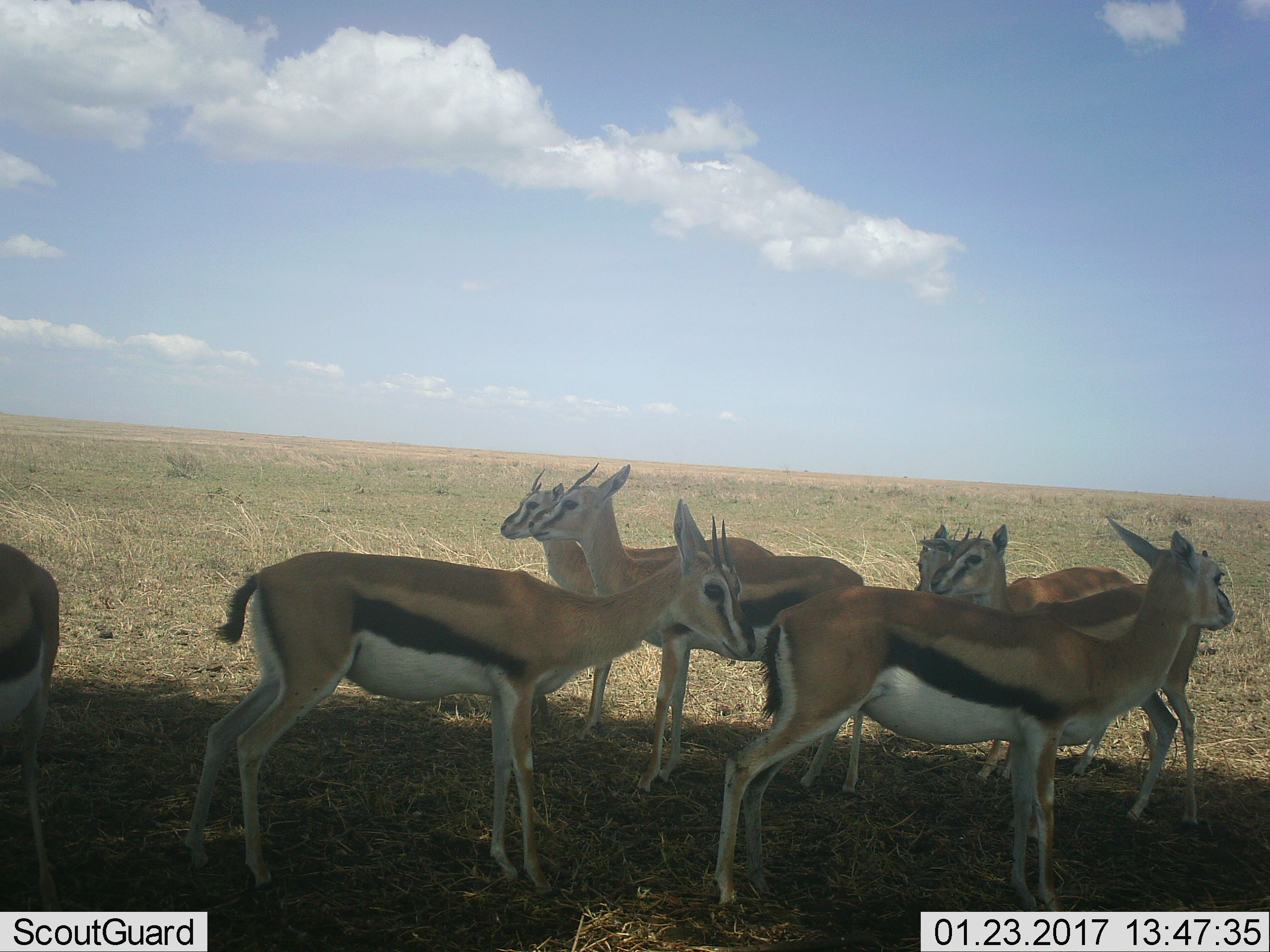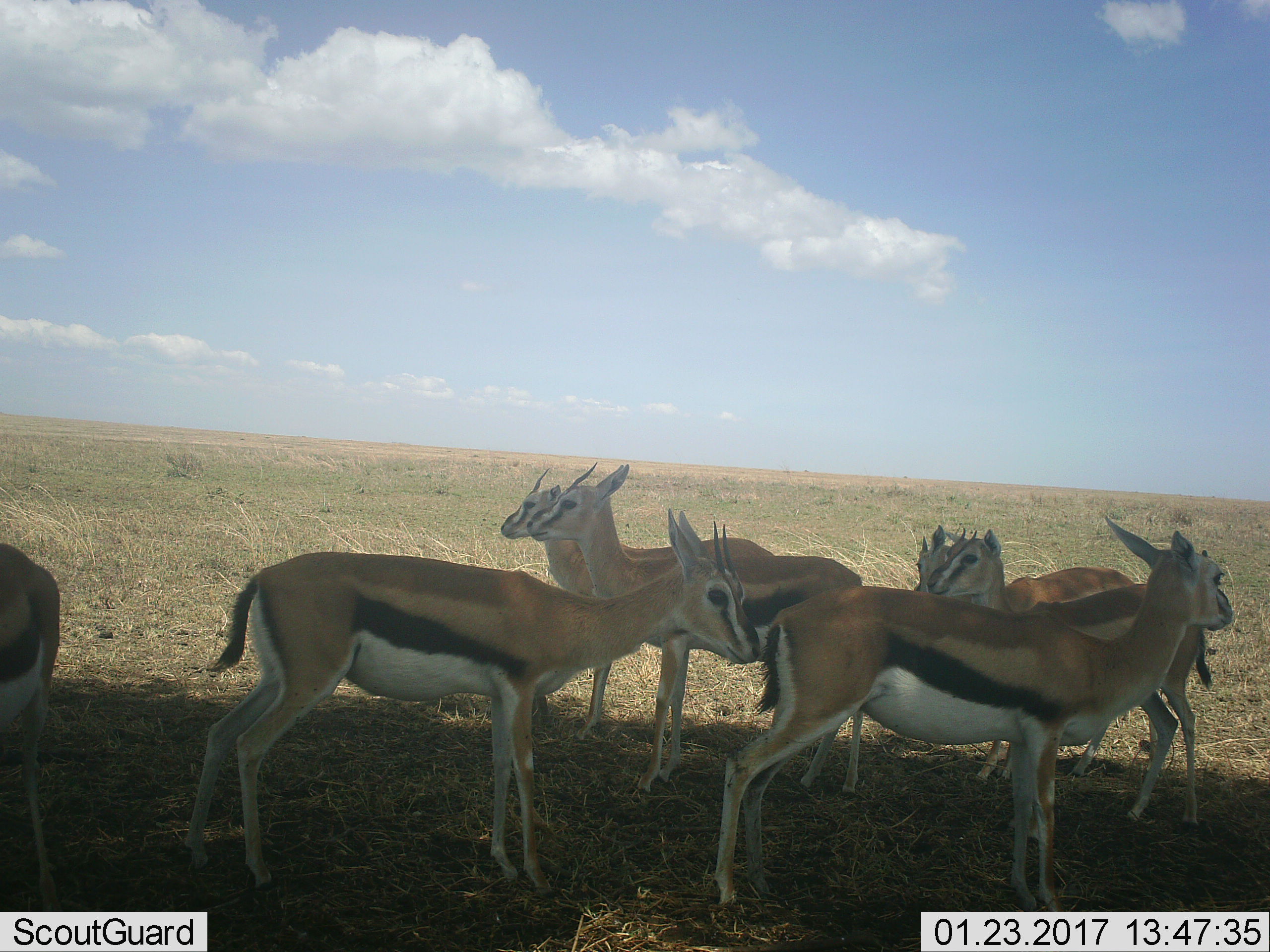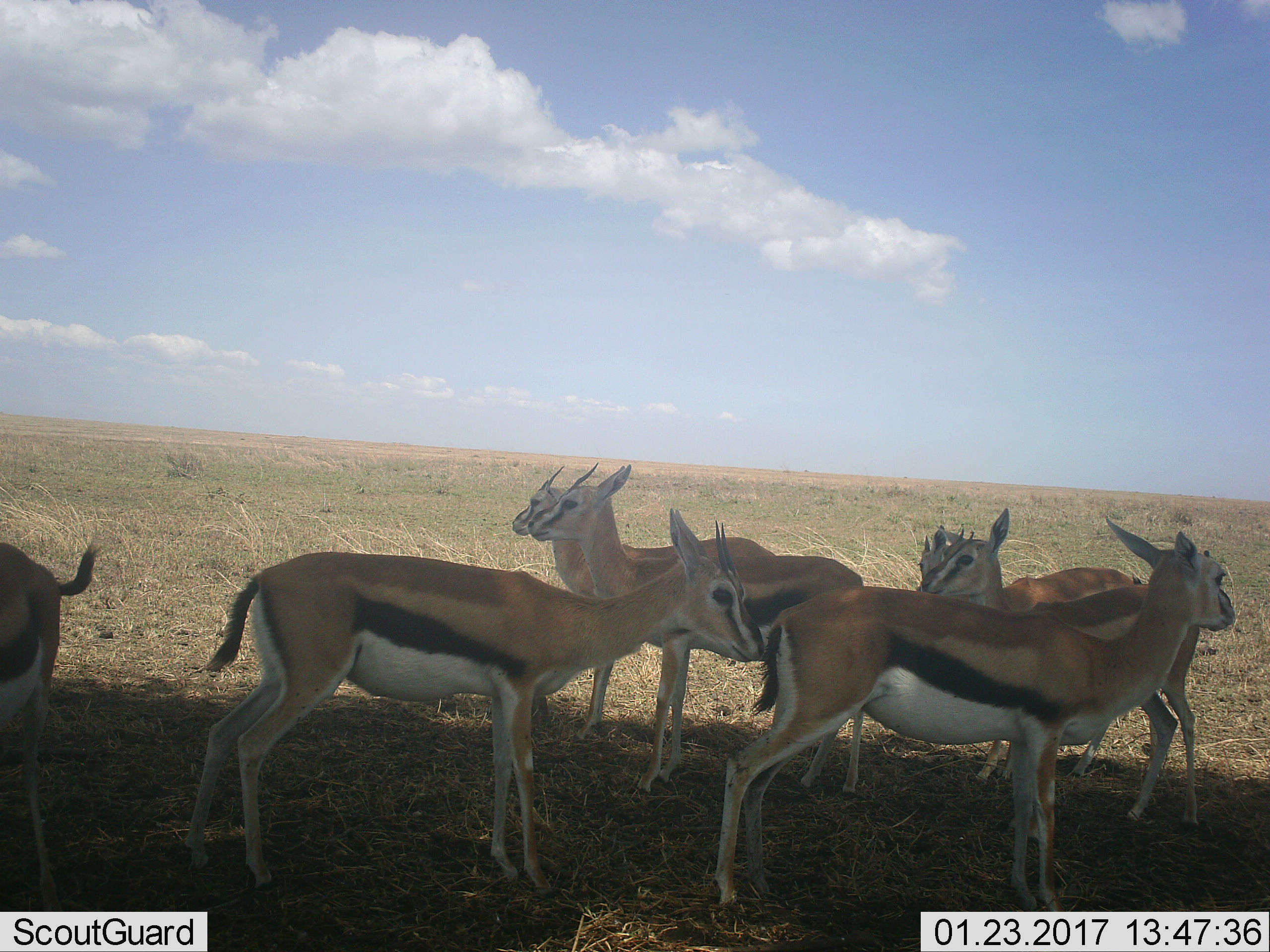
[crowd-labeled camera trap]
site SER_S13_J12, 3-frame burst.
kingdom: Animalia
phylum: Chordata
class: Mammalia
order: Artiodactyla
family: Bovidae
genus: Eudorcas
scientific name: Eudorcas thomsonii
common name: thomson's gazelle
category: gazellethomsons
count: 7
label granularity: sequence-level